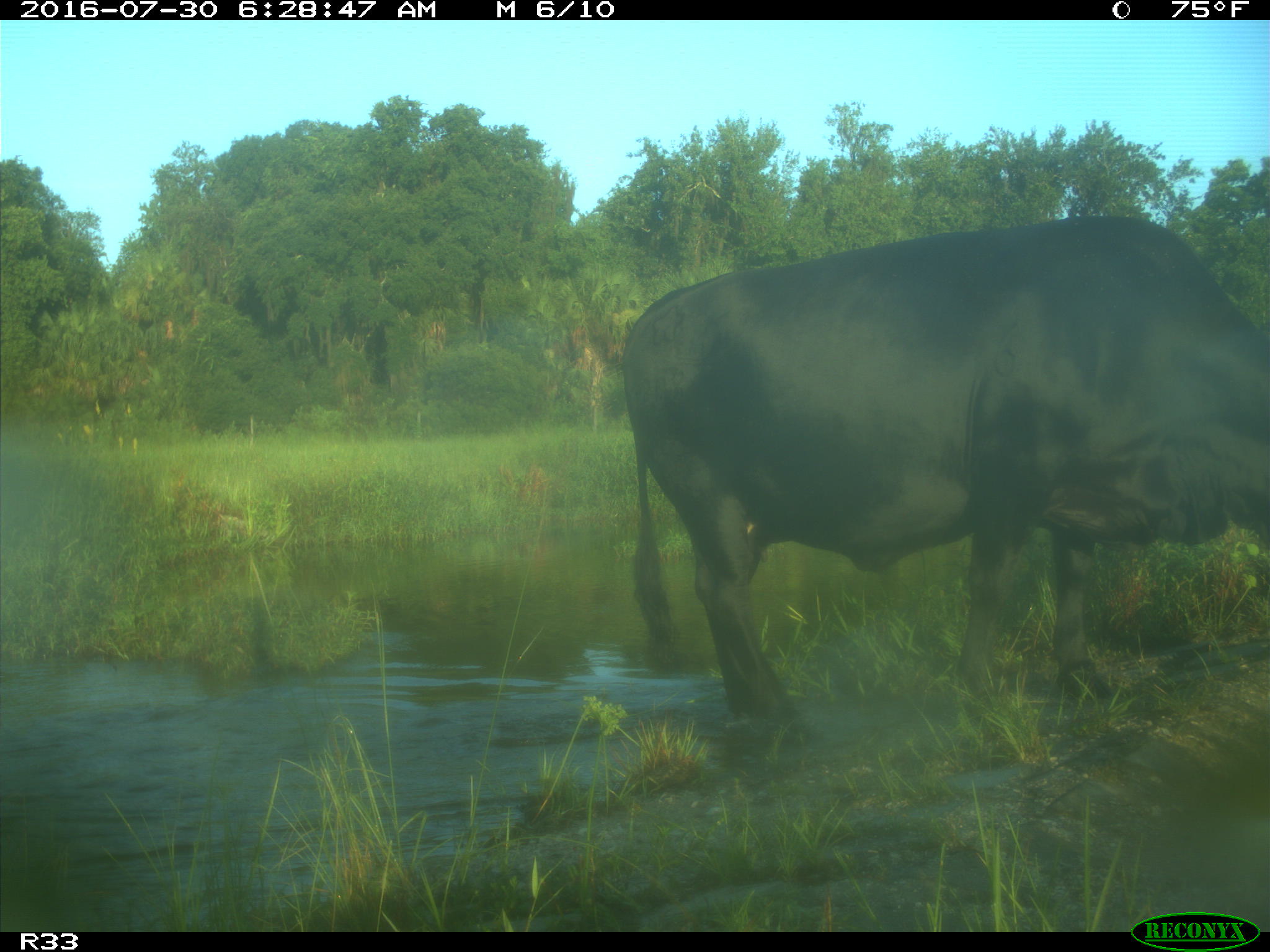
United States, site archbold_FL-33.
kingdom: Animalia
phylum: Chordata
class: Mammalia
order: Artiodactyla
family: Bovidae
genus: Bos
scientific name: Bos taurus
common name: domestic cow